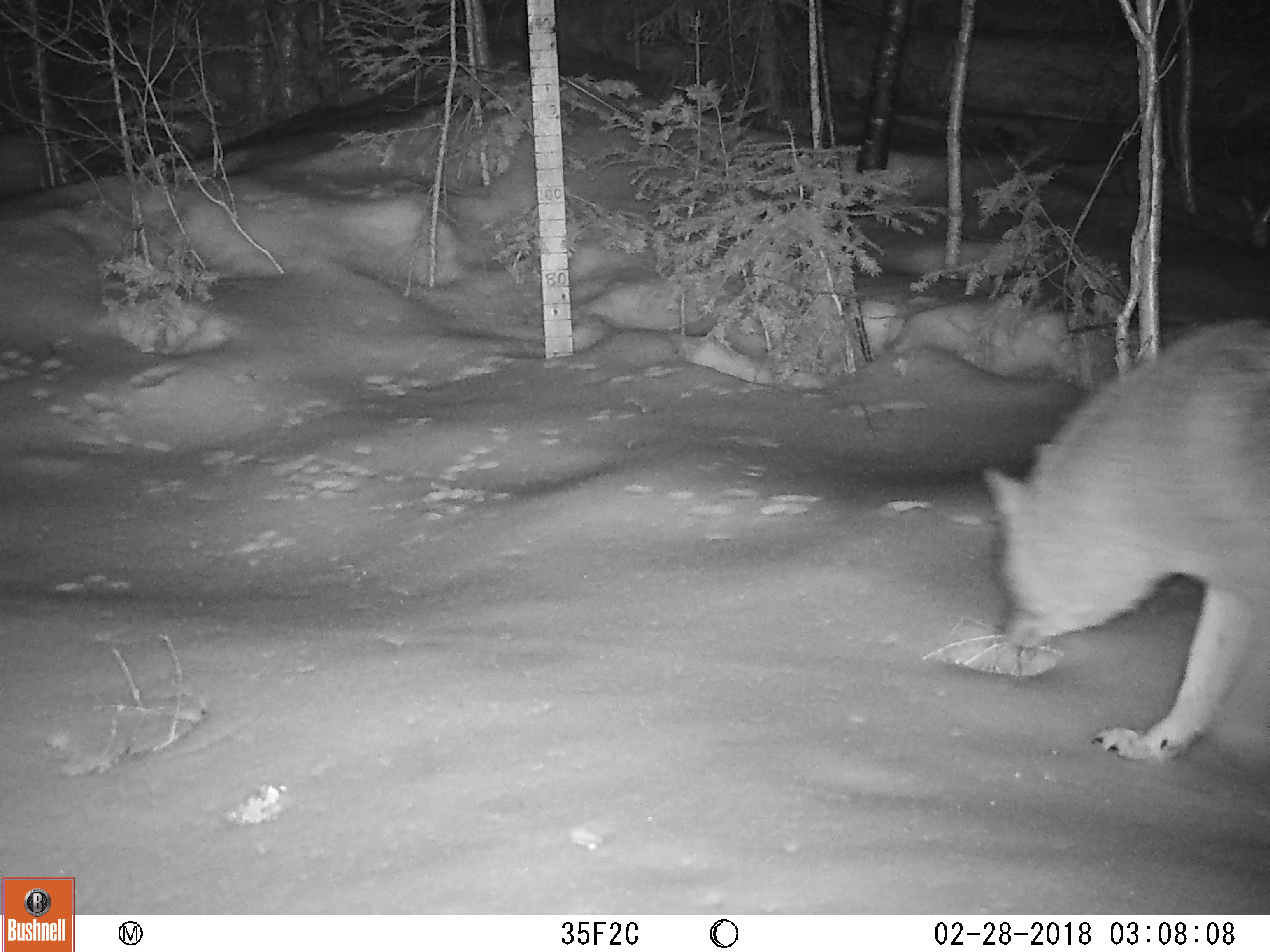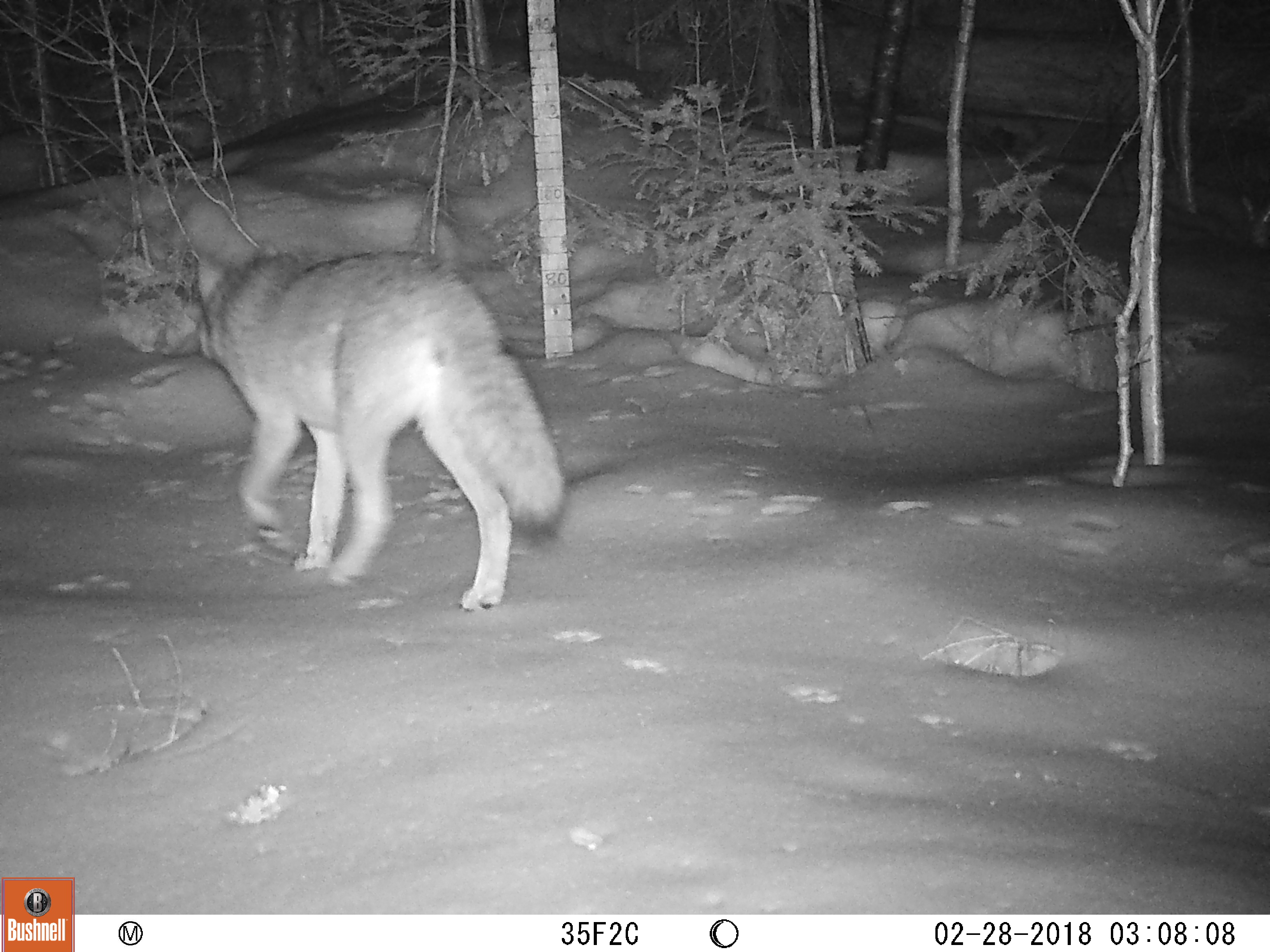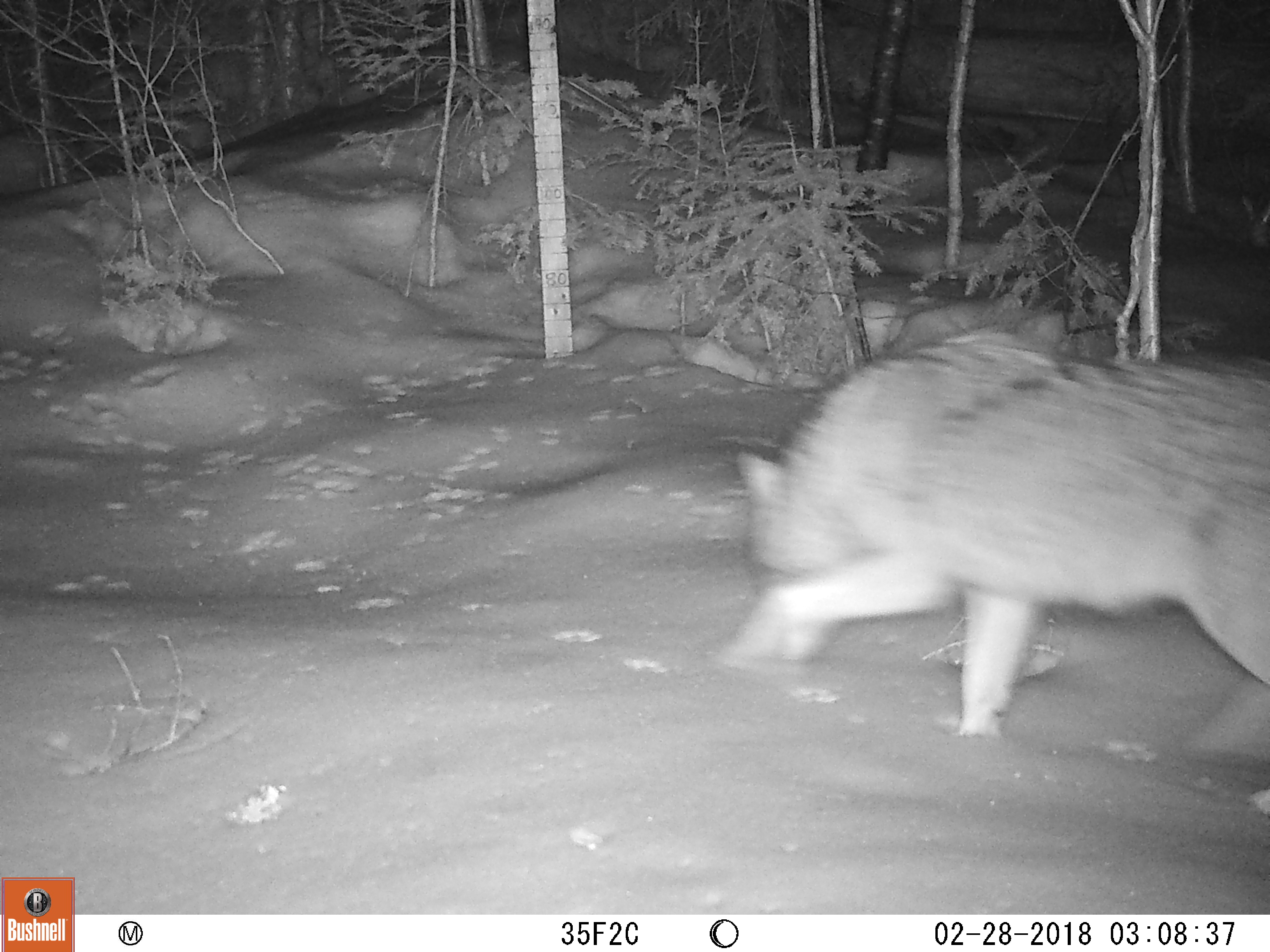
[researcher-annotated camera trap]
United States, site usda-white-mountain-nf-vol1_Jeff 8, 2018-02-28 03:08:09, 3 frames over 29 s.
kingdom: Animalia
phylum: Chordata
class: Mammalia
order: Carnivora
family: Canidae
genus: Canis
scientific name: Canis latrans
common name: coyote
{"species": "coyote (Canis latrans)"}